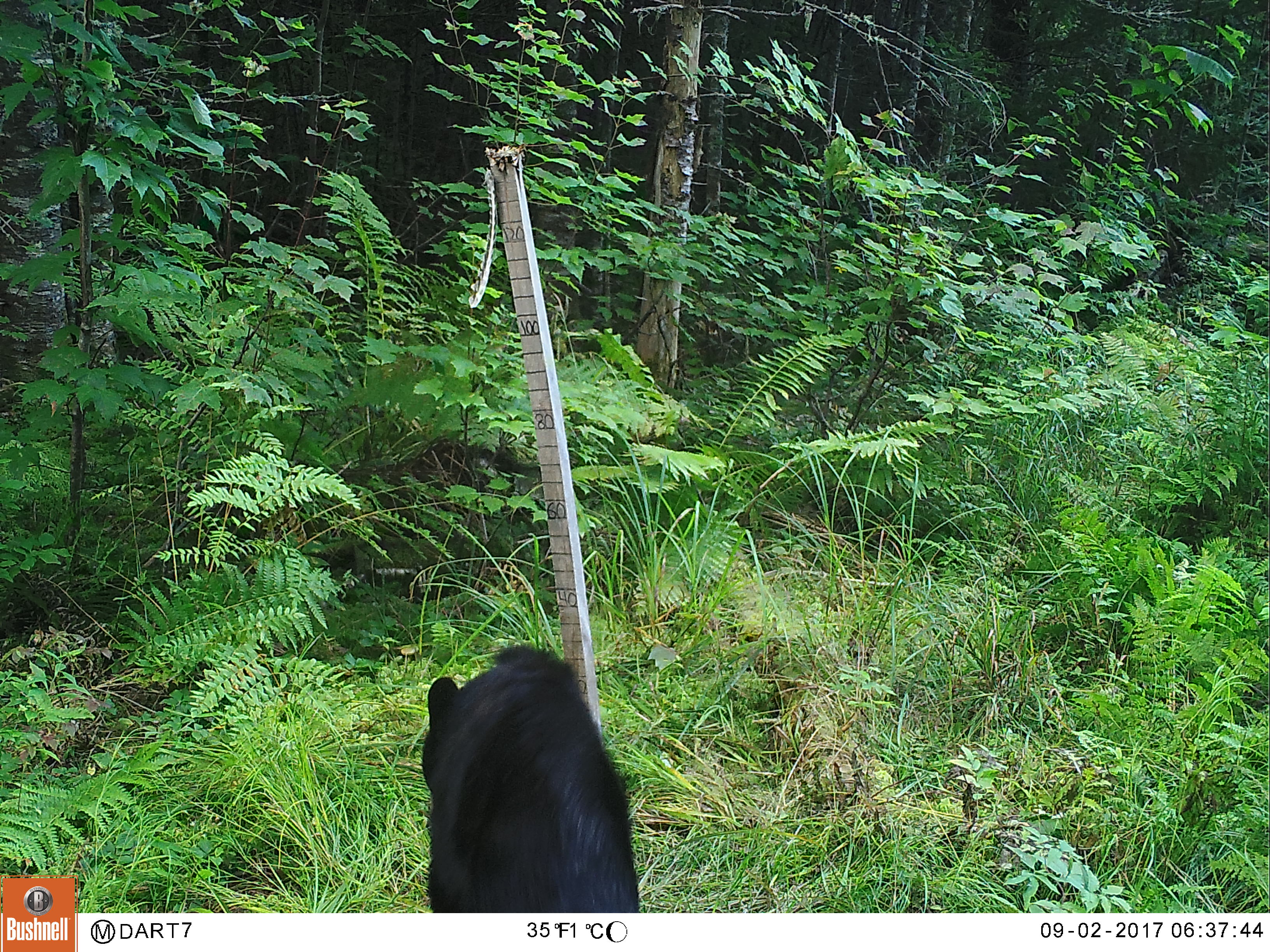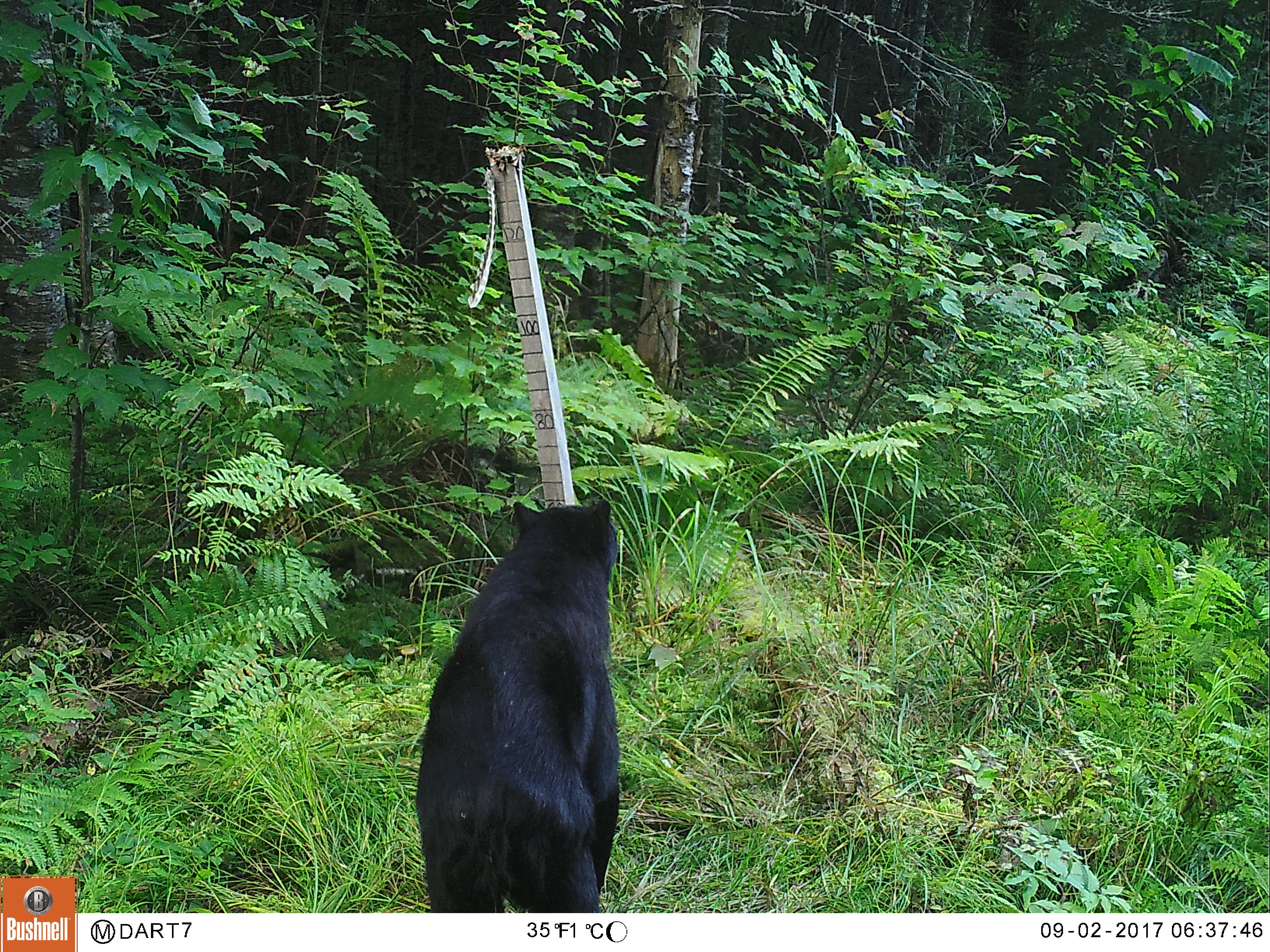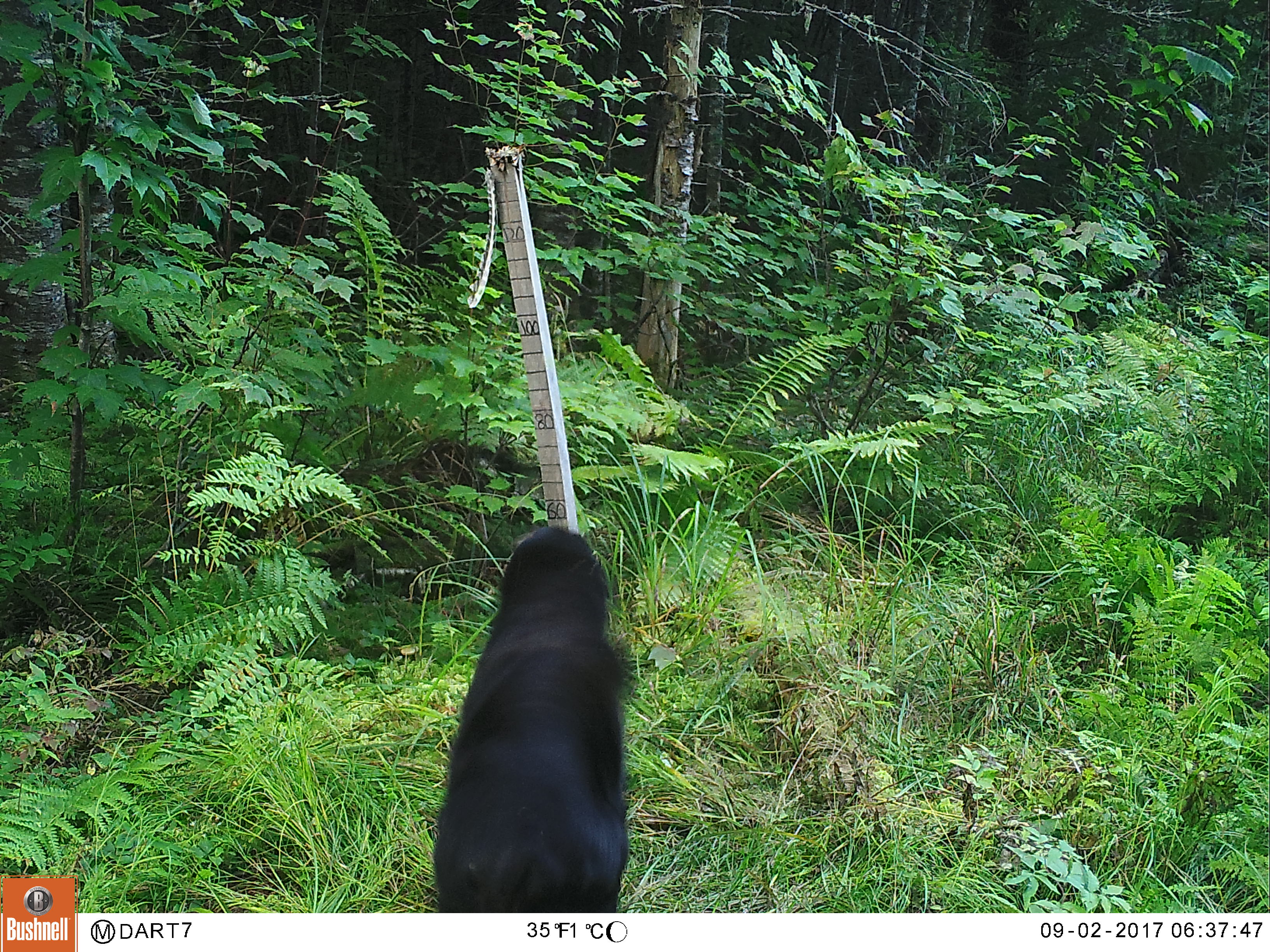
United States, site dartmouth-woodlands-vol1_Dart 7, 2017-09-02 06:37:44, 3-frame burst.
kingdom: Animalia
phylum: Chordata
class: Mammalia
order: Carnivora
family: Ursidae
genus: Ursus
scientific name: Ursus americanus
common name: black bear